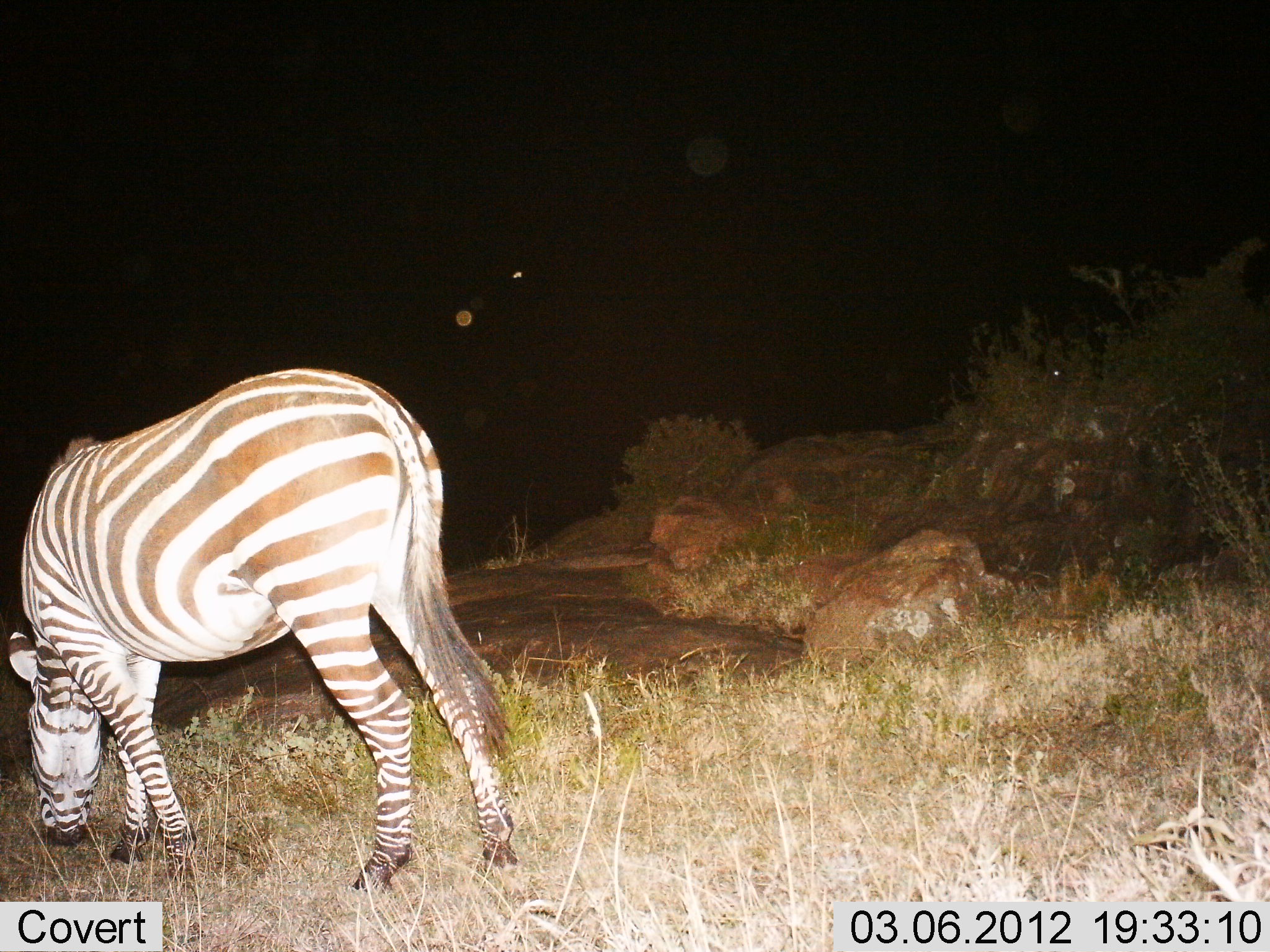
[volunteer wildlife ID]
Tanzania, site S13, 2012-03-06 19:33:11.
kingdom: Animalia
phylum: Chordata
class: Mammalia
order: Perissodactyla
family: Equidae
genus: Equus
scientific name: Equus quagga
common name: plains zebra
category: zebra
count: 1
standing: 16%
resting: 0%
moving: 5%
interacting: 0%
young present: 0%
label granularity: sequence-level